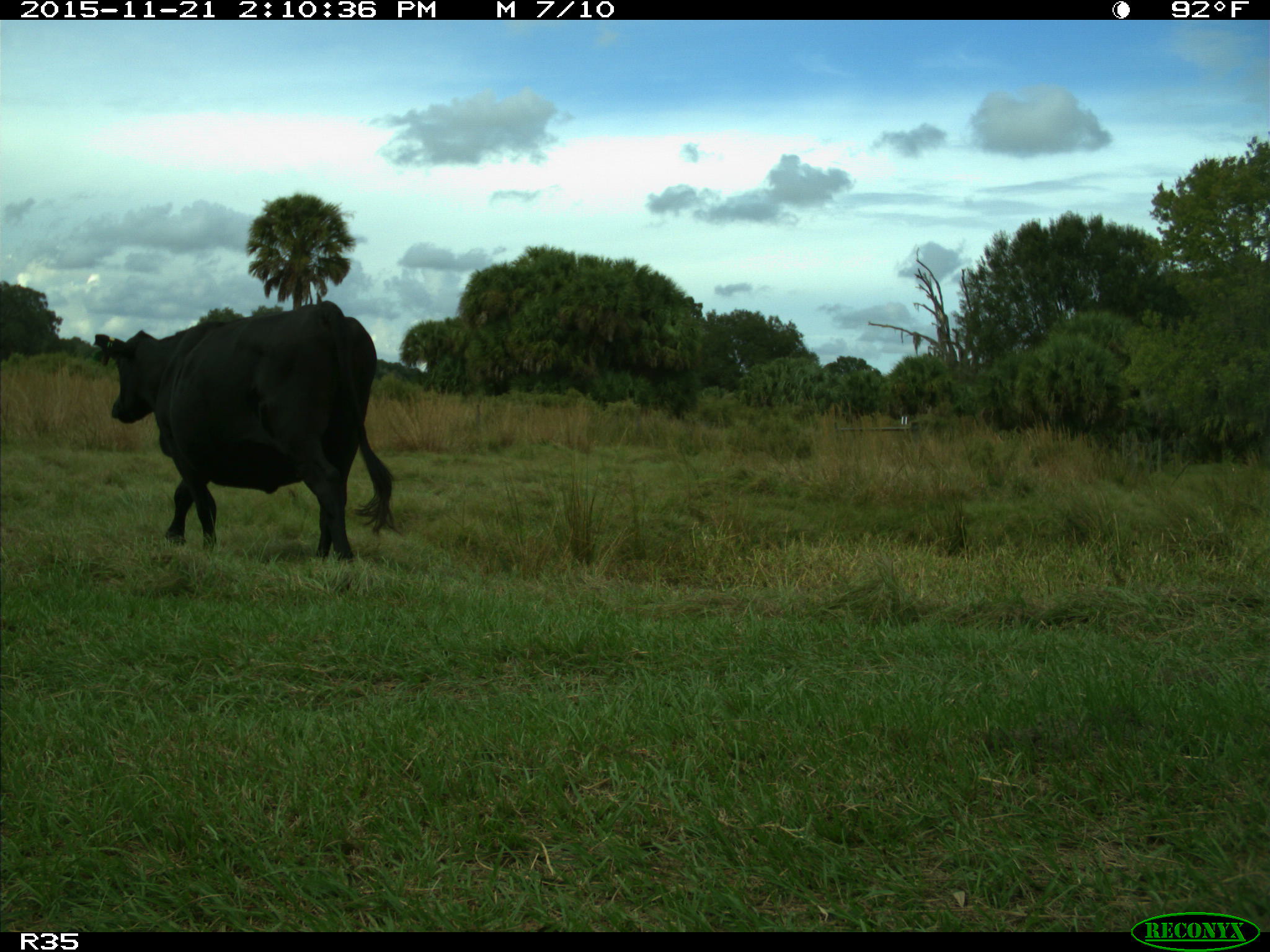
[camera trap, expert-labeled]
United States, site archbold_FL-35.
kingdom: Animalia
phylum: Chordata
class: Mammalia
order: Artiodactyla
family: Bovidae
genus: Bos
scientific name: Bos taurus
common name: domestic cow